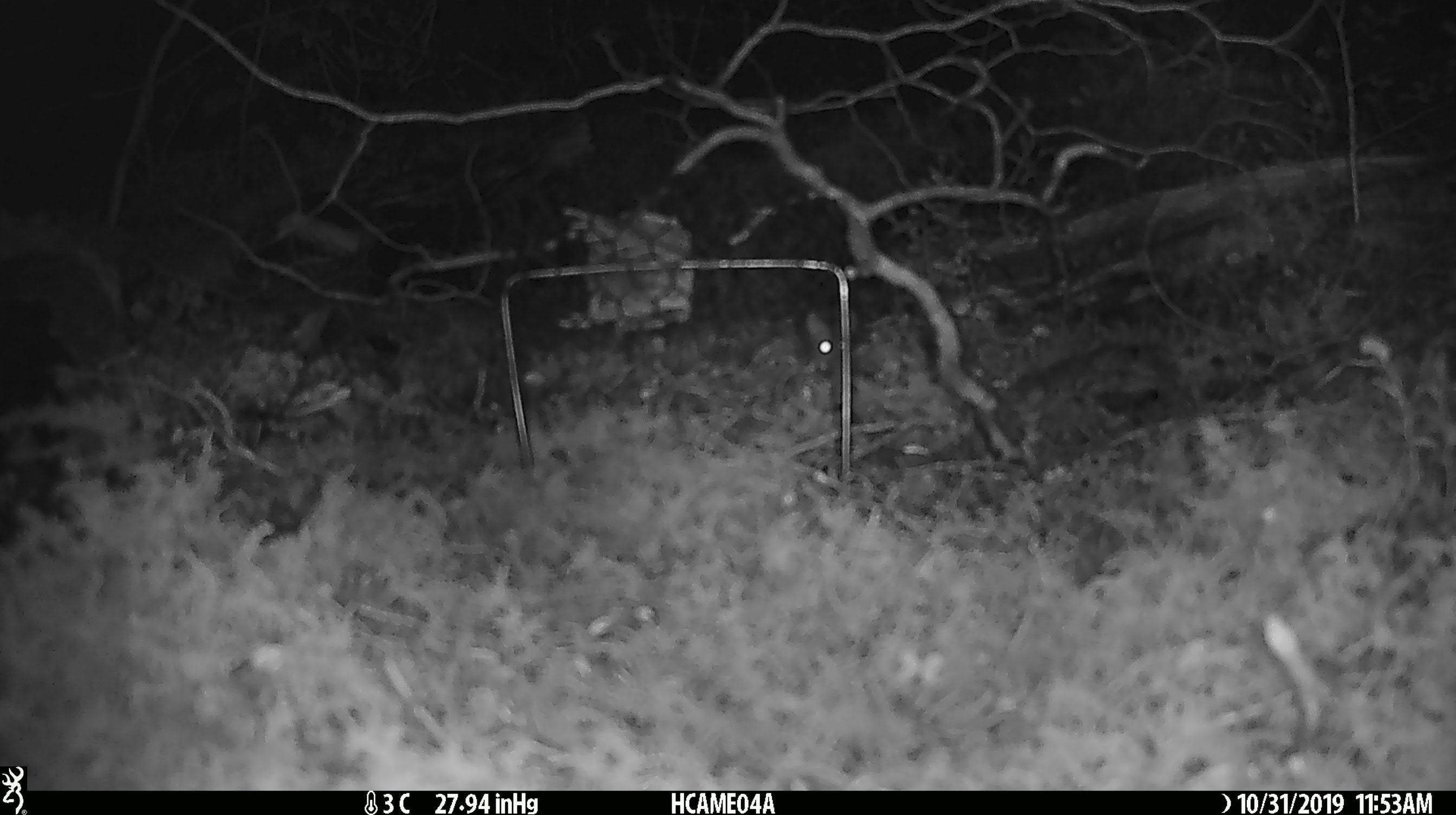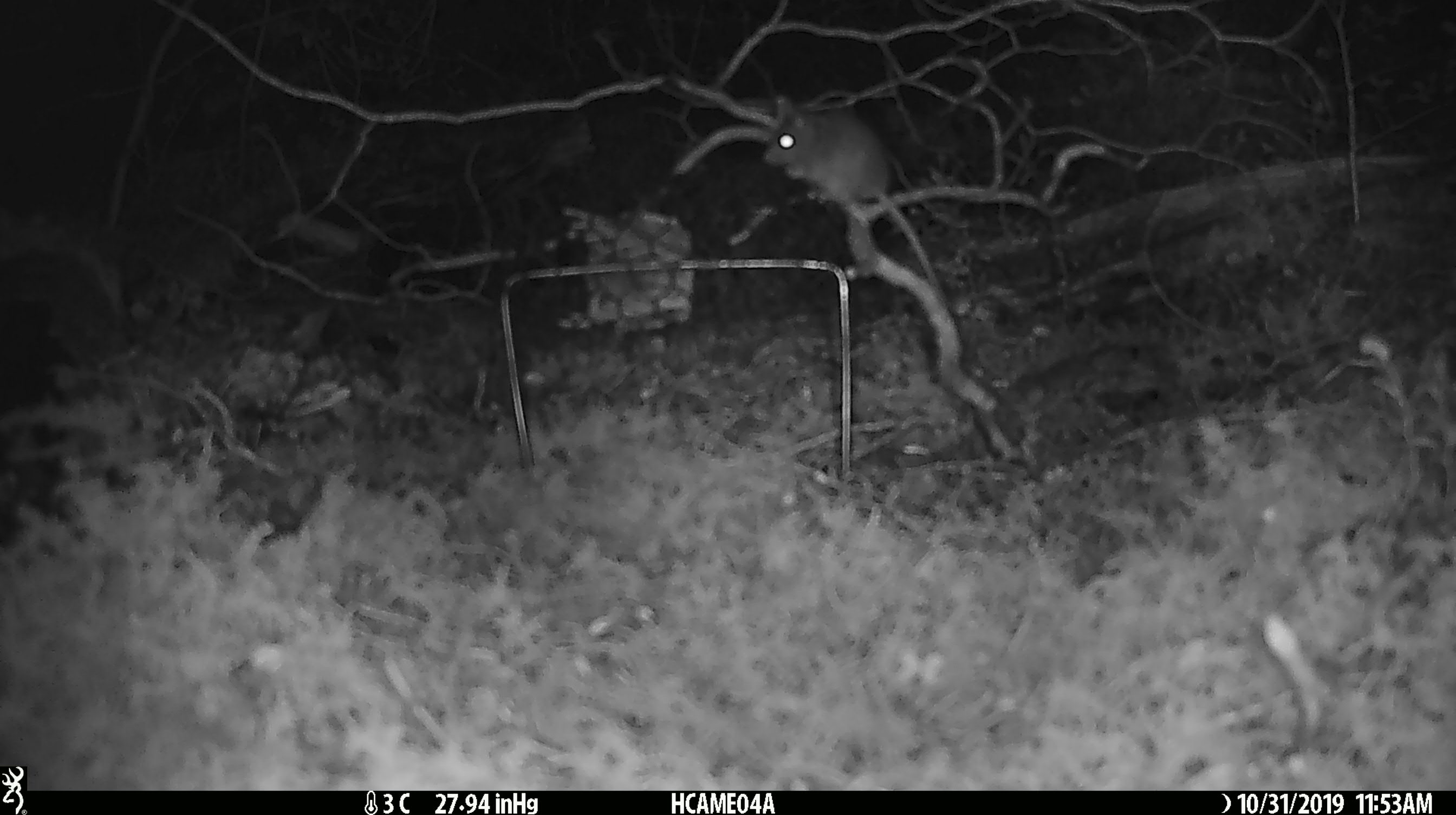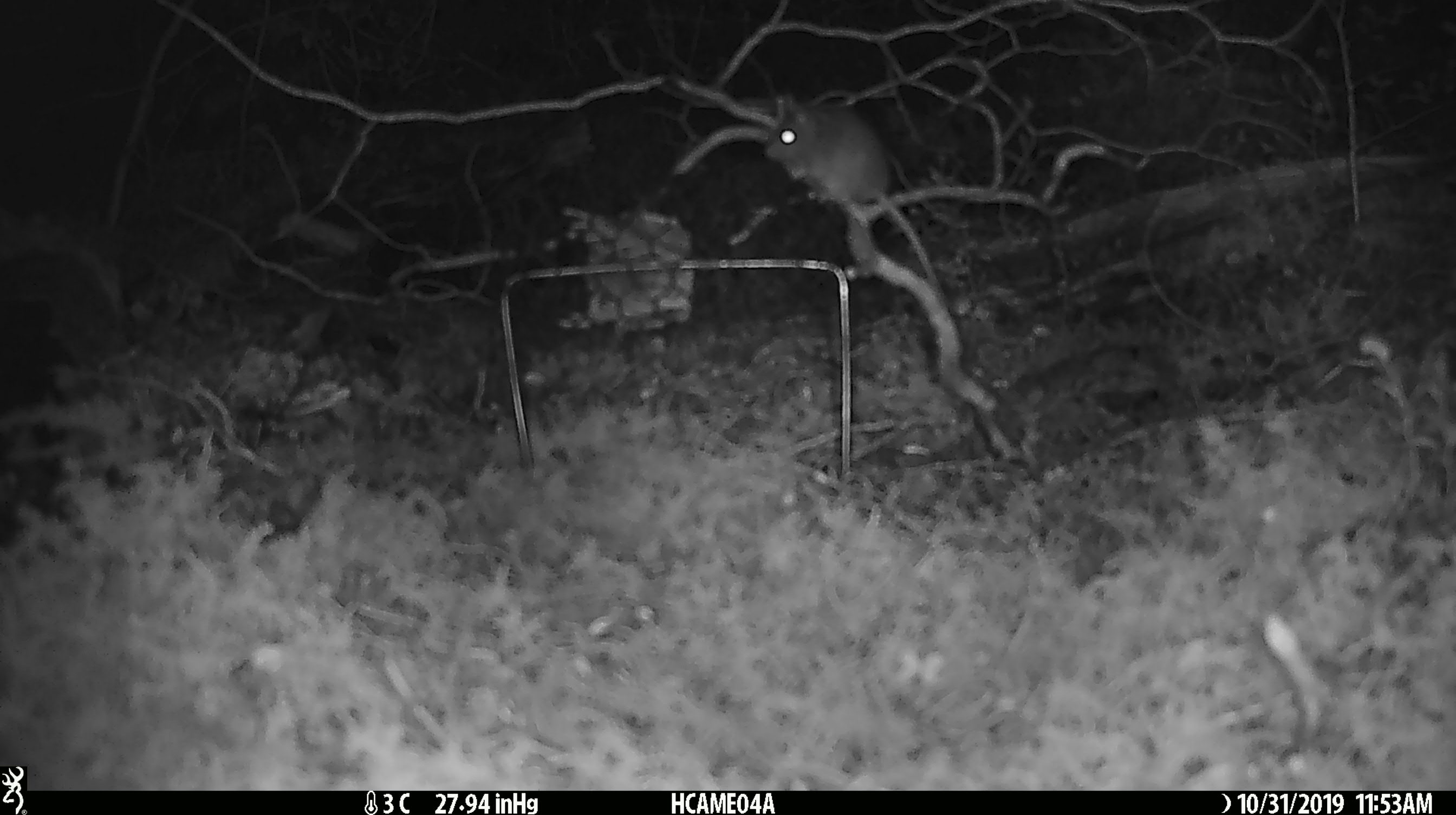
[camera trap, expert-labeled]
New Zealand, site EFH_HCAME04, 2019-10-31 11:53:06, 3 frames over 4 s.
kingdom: Animalia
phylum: Chordata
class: Mammalia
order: Rodentia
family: Muridae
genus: Mus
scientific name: Mus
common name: mouse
Mouse (Mus).